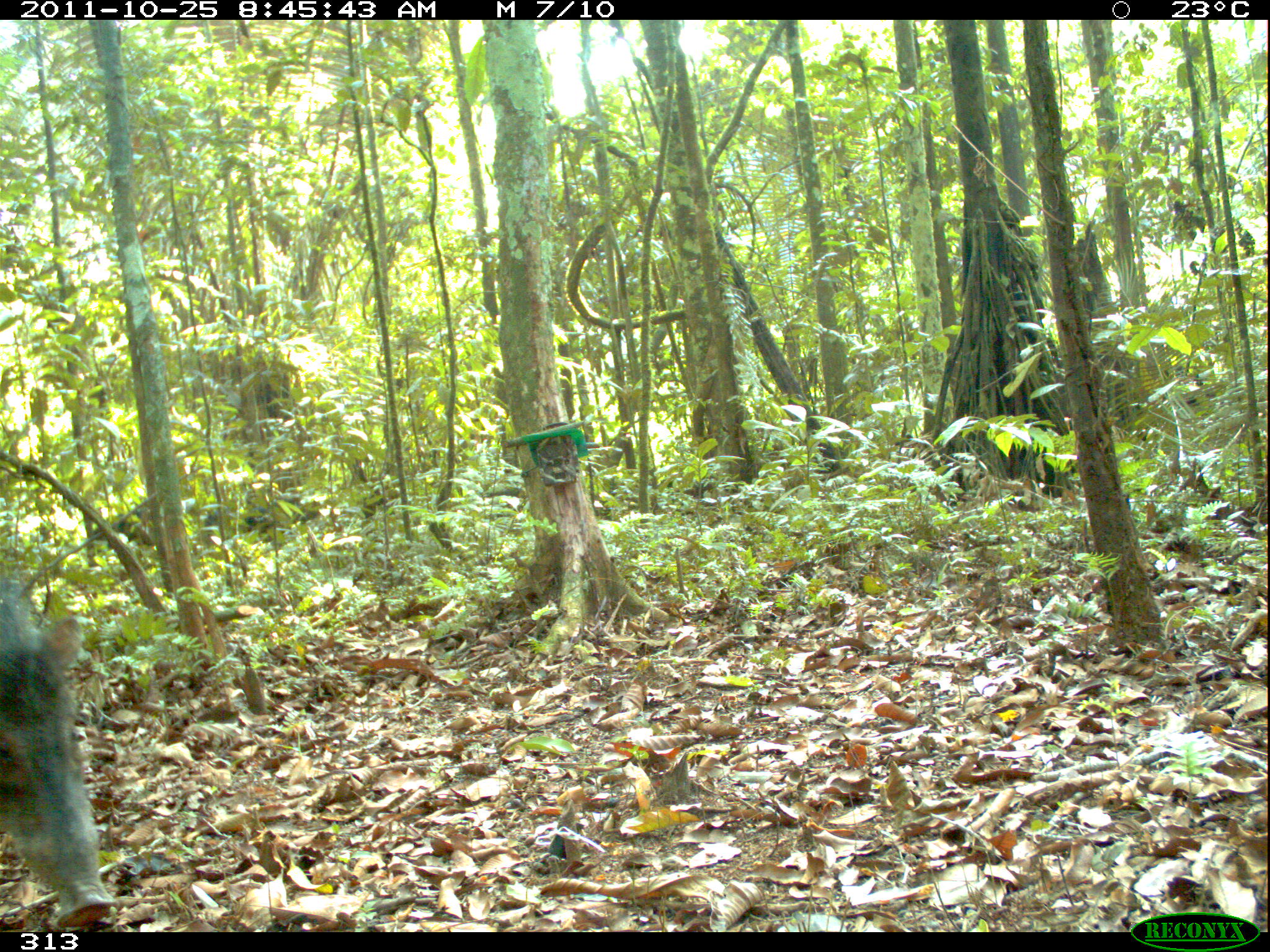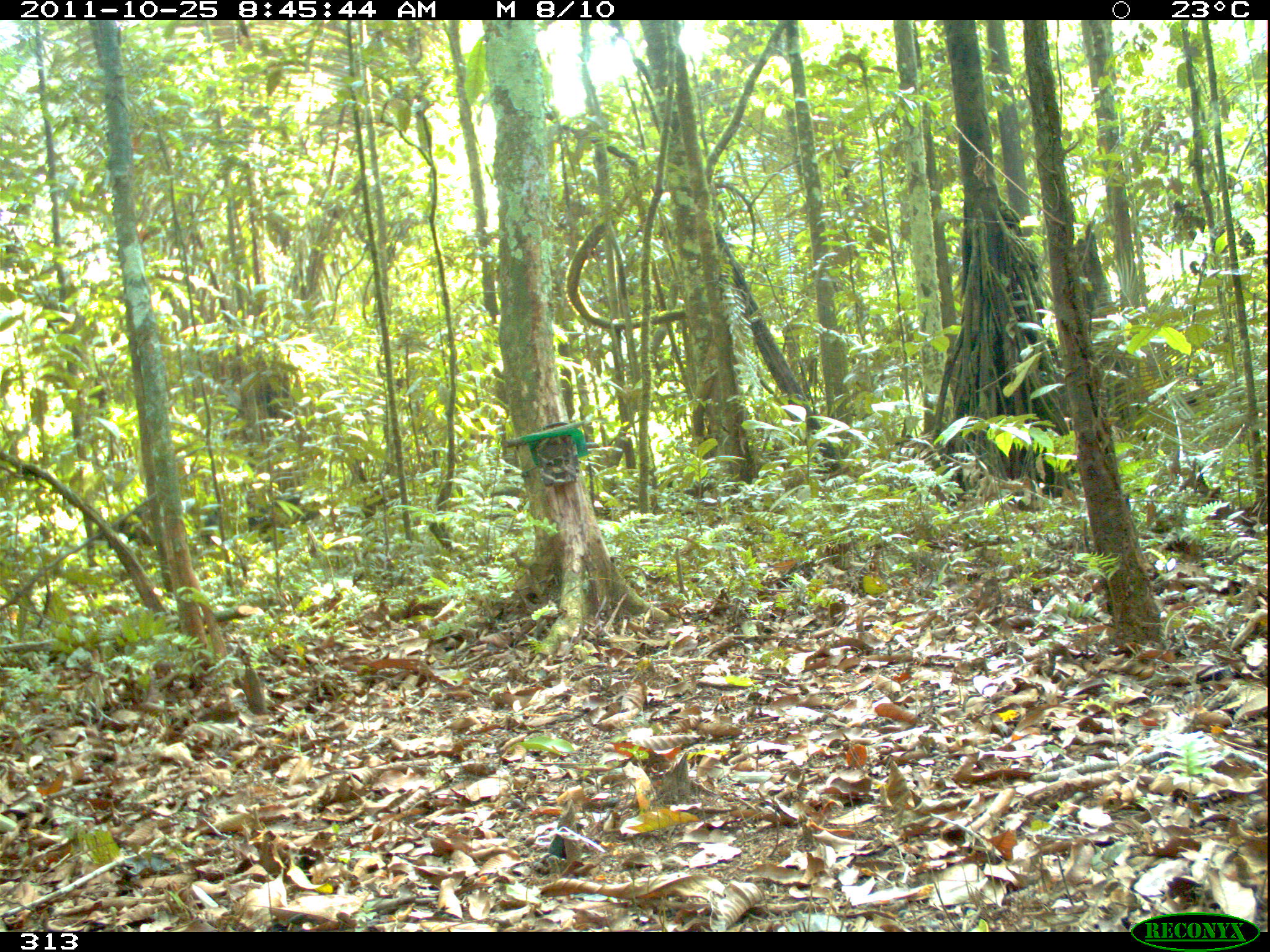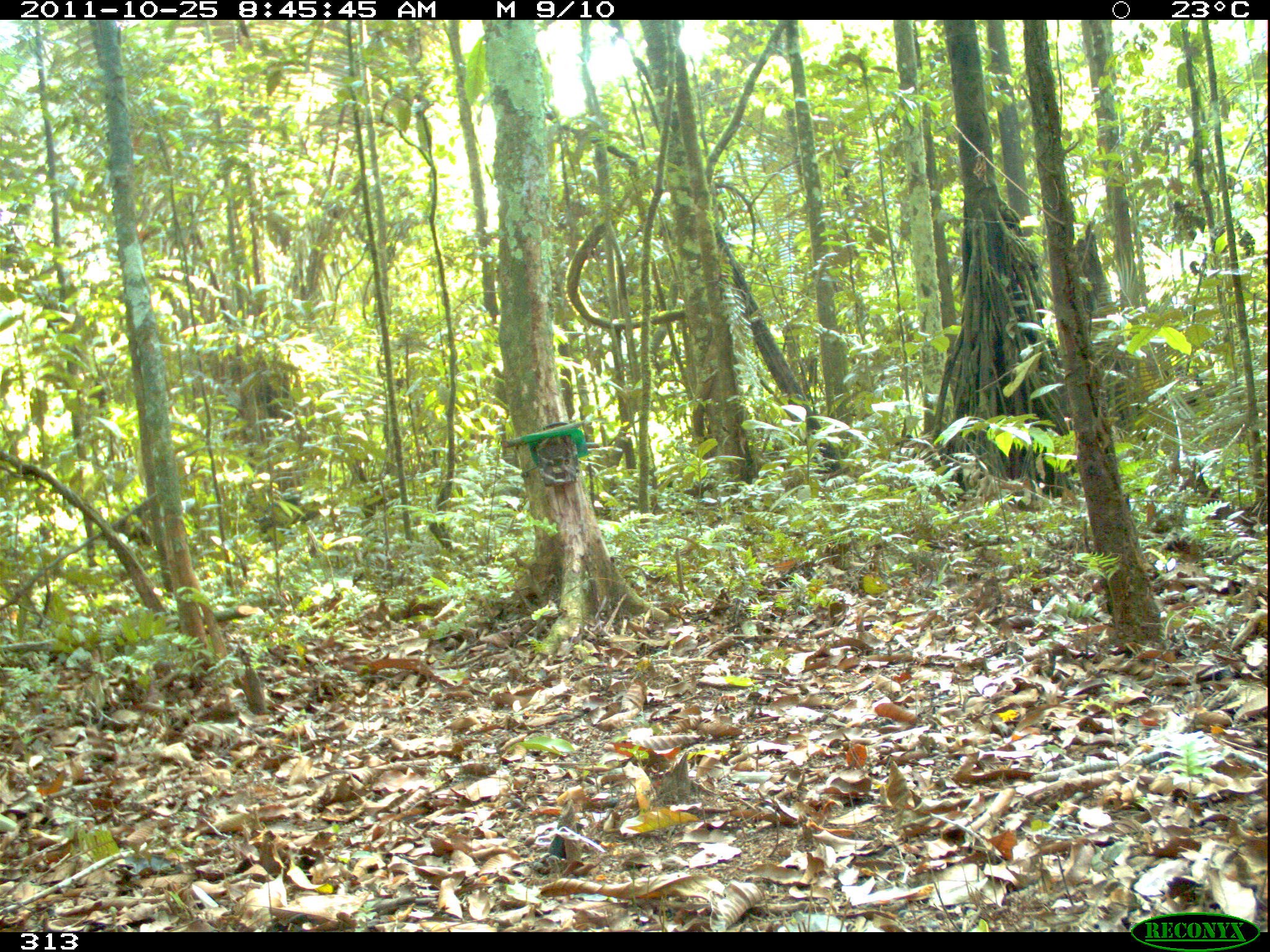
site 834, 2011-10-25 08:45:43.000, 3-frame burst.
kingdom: Animalia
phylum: Chordata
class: Mammalia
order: Artiodactyla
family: Tayassuidae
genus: Tayassu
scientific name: Tayassu pecari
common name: white-lipped peccary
Tayassu pecari (white-lipped peccary).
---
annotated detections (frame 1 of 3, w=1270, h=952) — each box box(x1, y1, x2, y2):
tayassu pecari: box(0, 575, 119, 930)